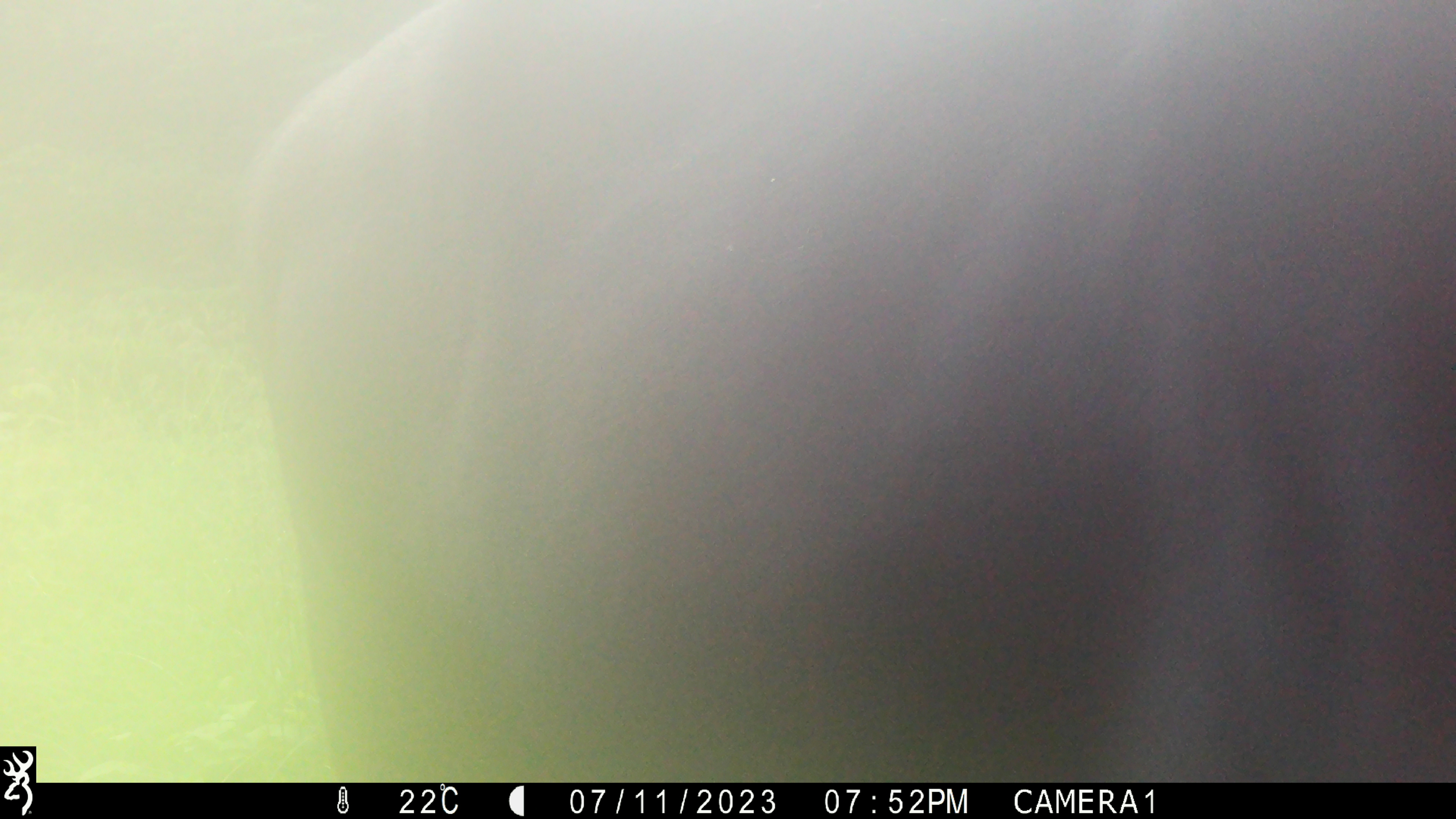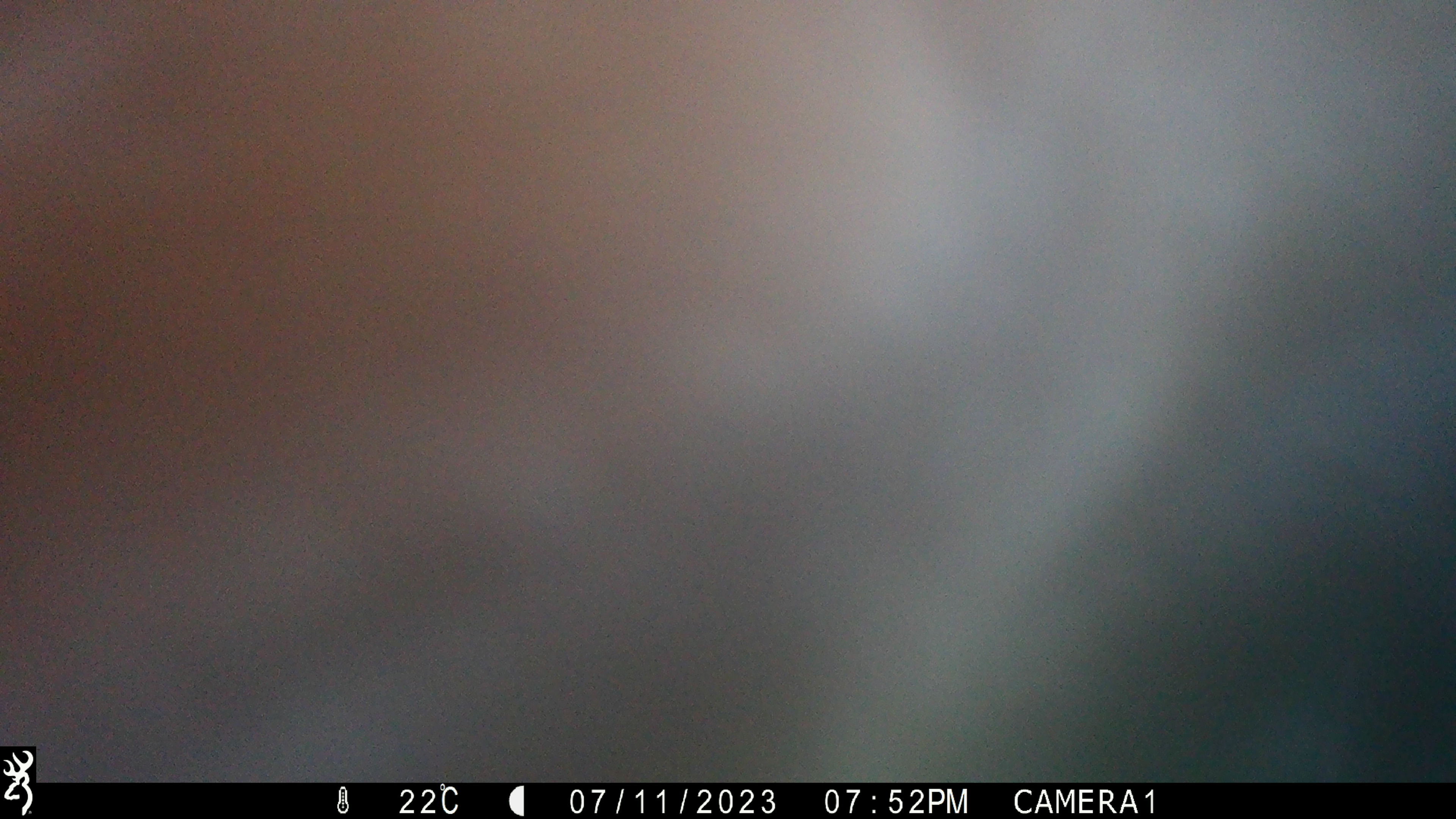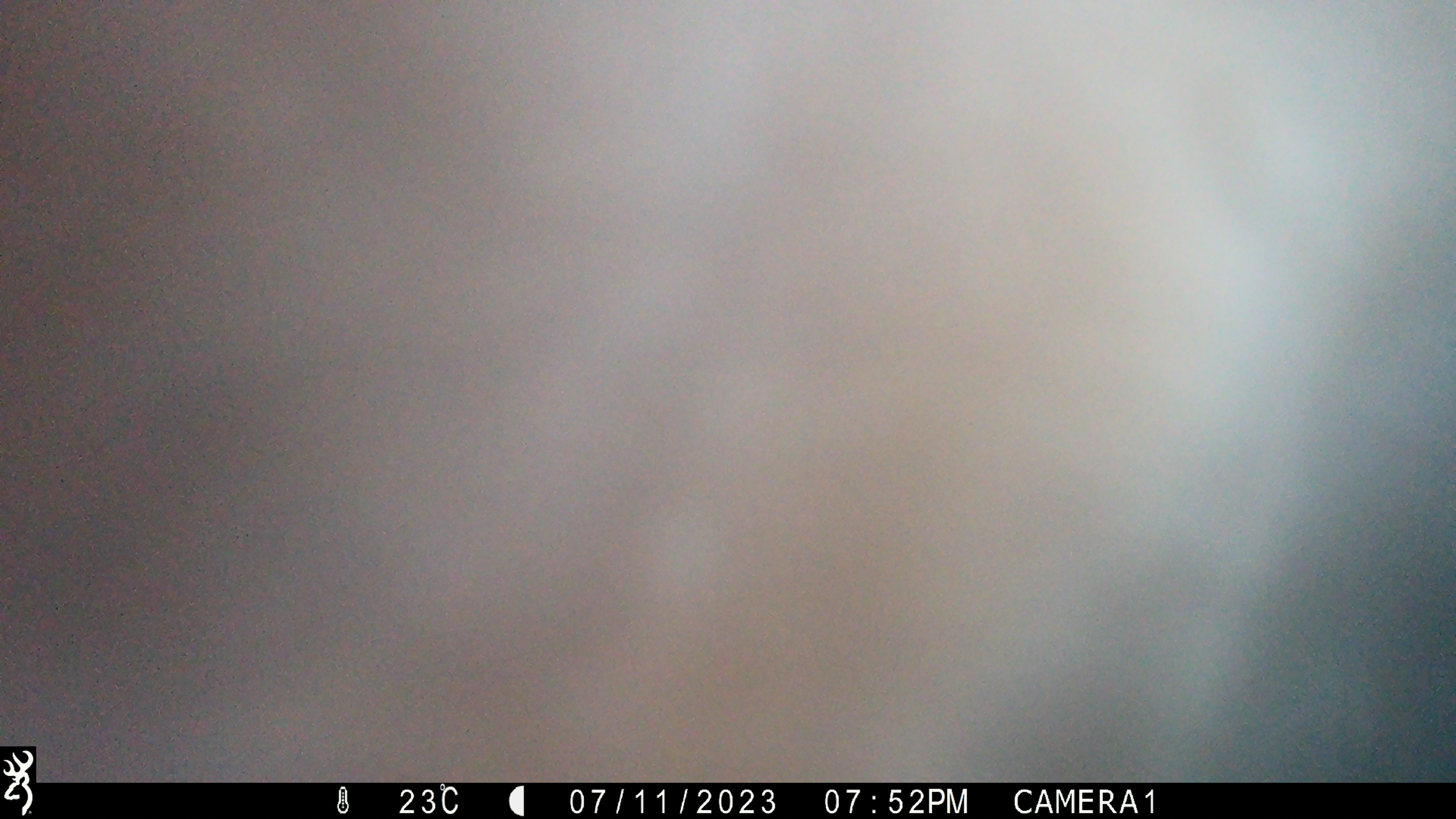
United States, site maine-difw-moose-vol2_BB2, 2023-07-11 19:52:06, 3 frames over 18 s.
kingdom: Animalia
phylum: Chordata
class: Mammalia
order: Artiodactyla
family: Cervidae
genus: Alces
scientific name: Alces alces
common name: moose